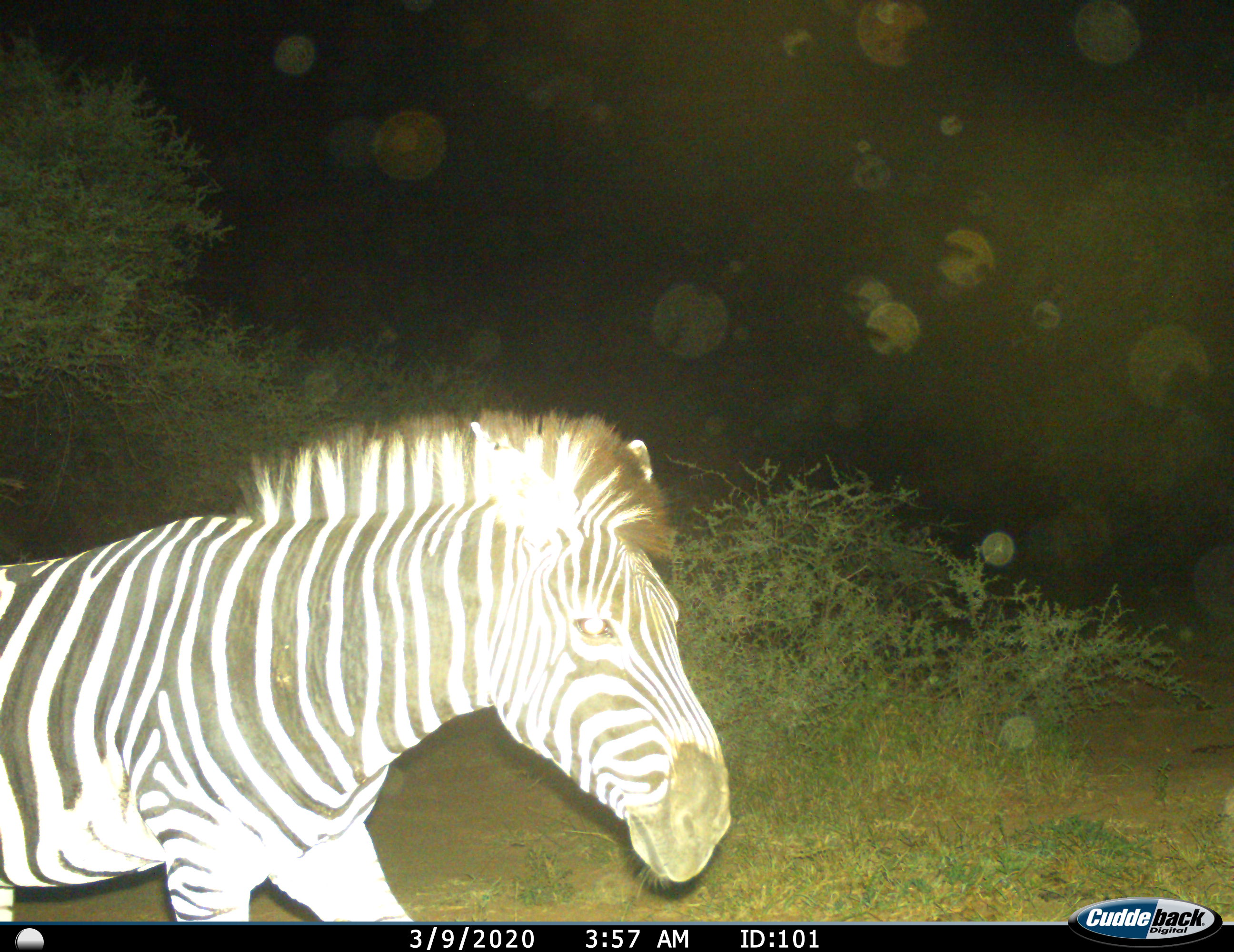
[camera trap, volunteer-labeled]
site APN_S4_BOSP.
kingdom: Animalia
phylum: Chordata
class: Mammalia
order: Perissodactyla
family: Equidae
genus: Equus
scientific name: Equus quagga burchellii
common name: burchell's zebra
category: zebraburchells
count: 1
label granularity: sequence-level